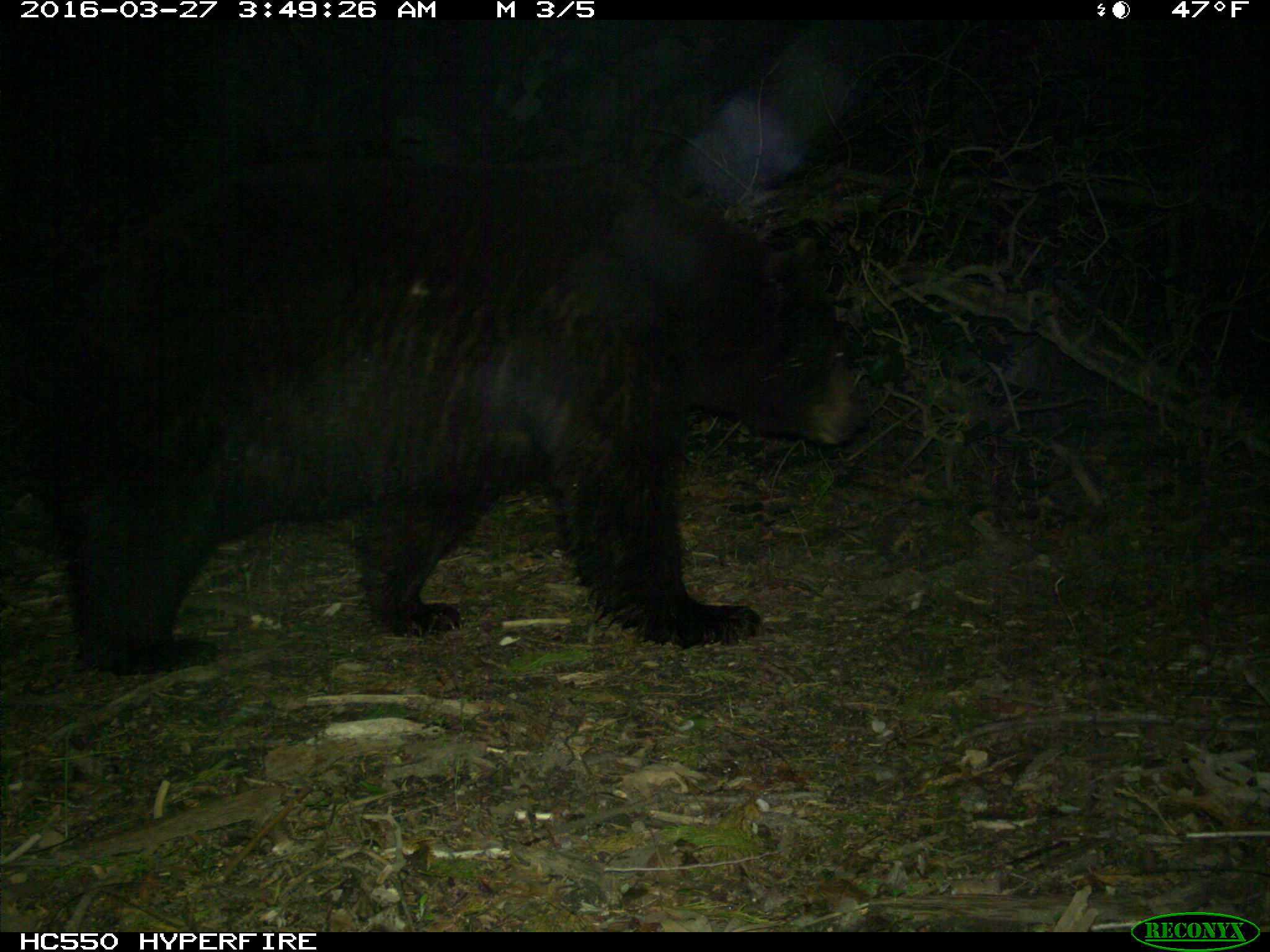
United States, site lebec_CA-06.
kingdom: Animalia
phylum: Chordata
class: Mammalia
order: Carnivora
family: Ursidae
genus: Ursus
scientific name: Ursus americanus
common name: american black bear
Ursus americanus (american black bear).